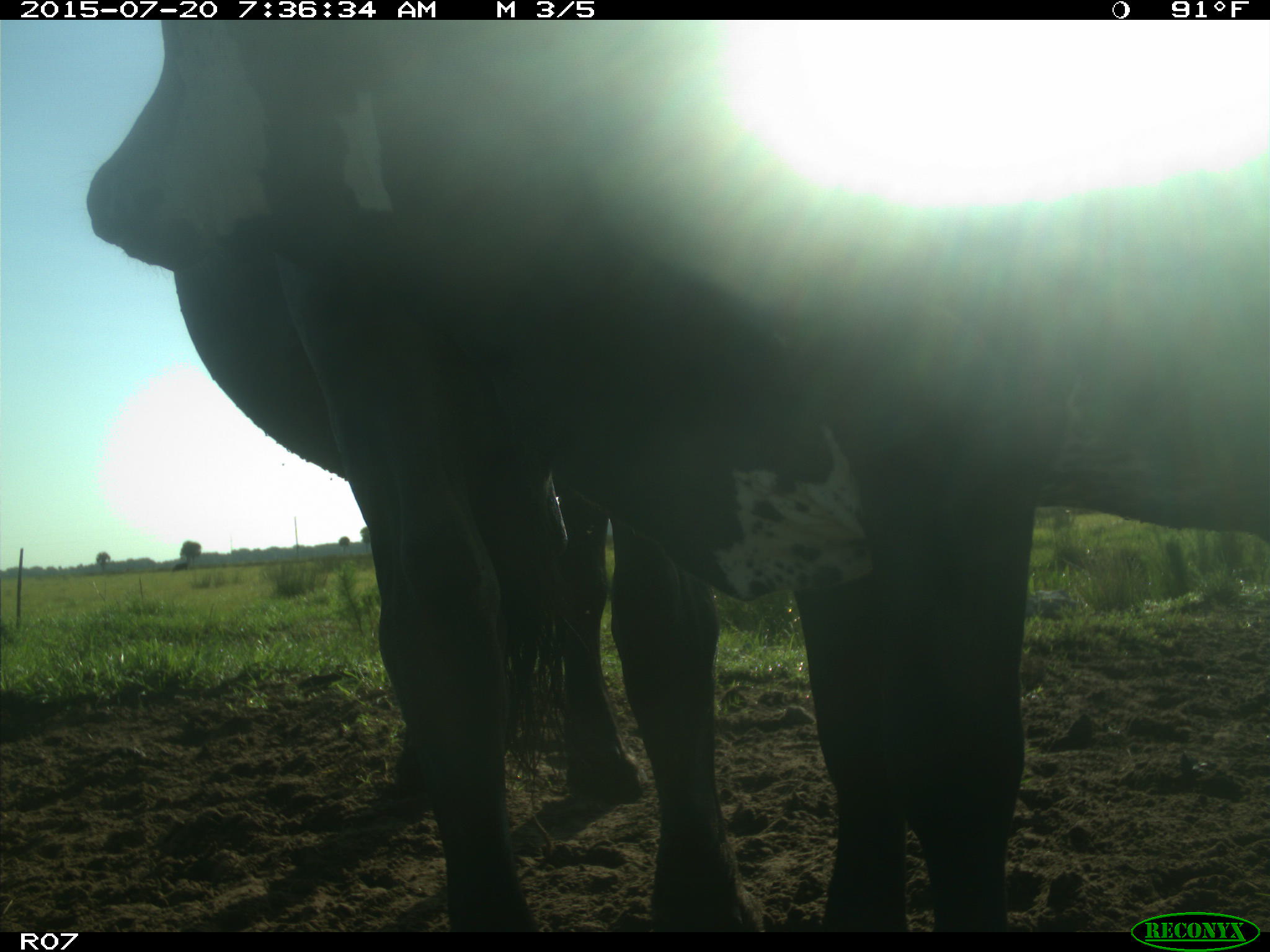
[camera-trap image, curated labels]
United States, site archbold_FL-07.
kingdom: Animalia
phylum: Chordata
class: Mammalia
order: Artiodactyla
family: Bovidae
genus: Bos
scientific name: Bos taurus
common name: domestic cow